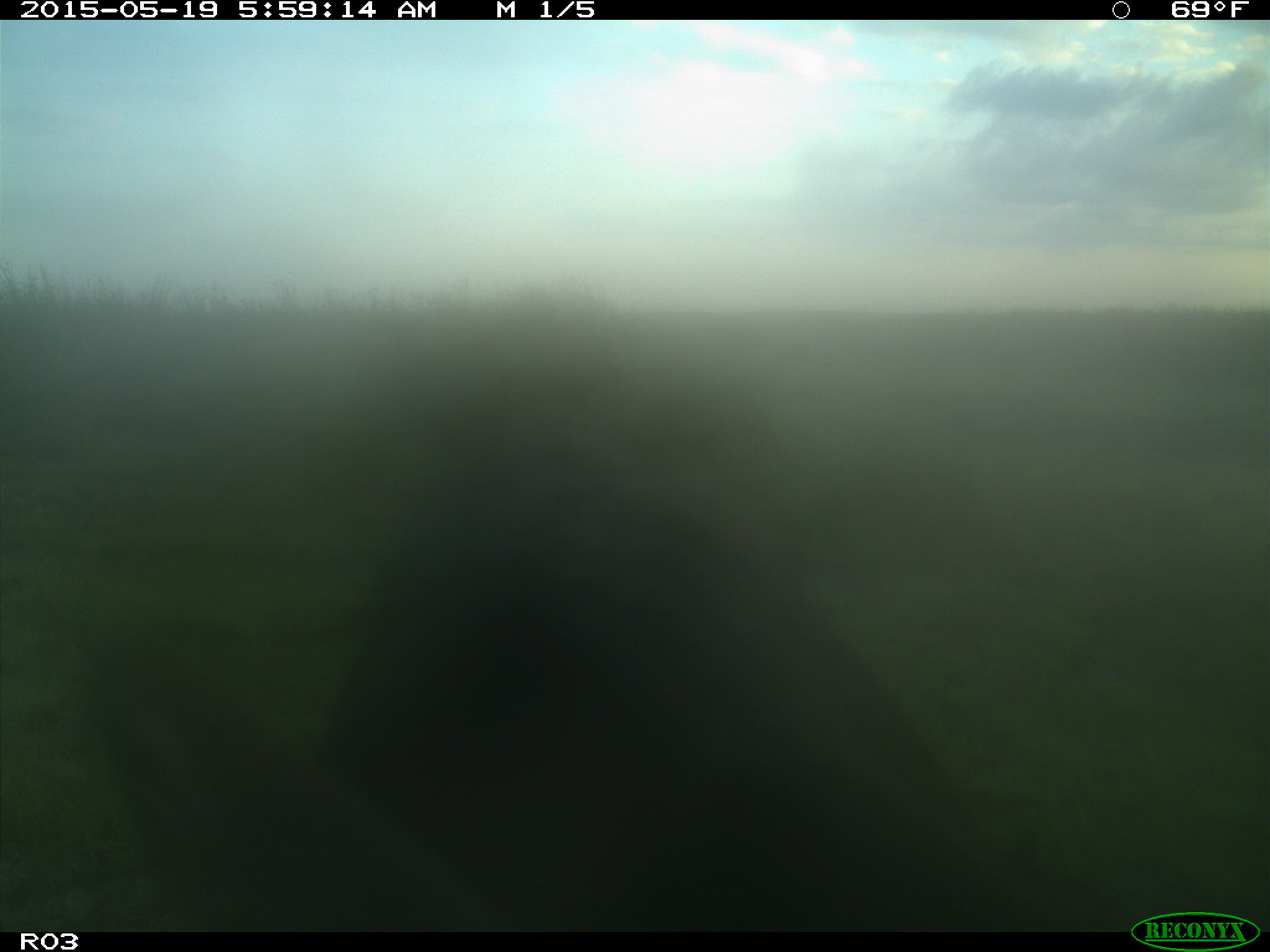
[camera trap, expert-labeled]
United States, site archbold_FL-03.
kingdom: Animalia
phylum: Chordata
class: Mammalia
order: Artiodactyla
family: Bovidae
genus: Bos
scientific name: Bos taurus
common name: domestic cow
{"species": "Bos taurus (domestic cow)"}